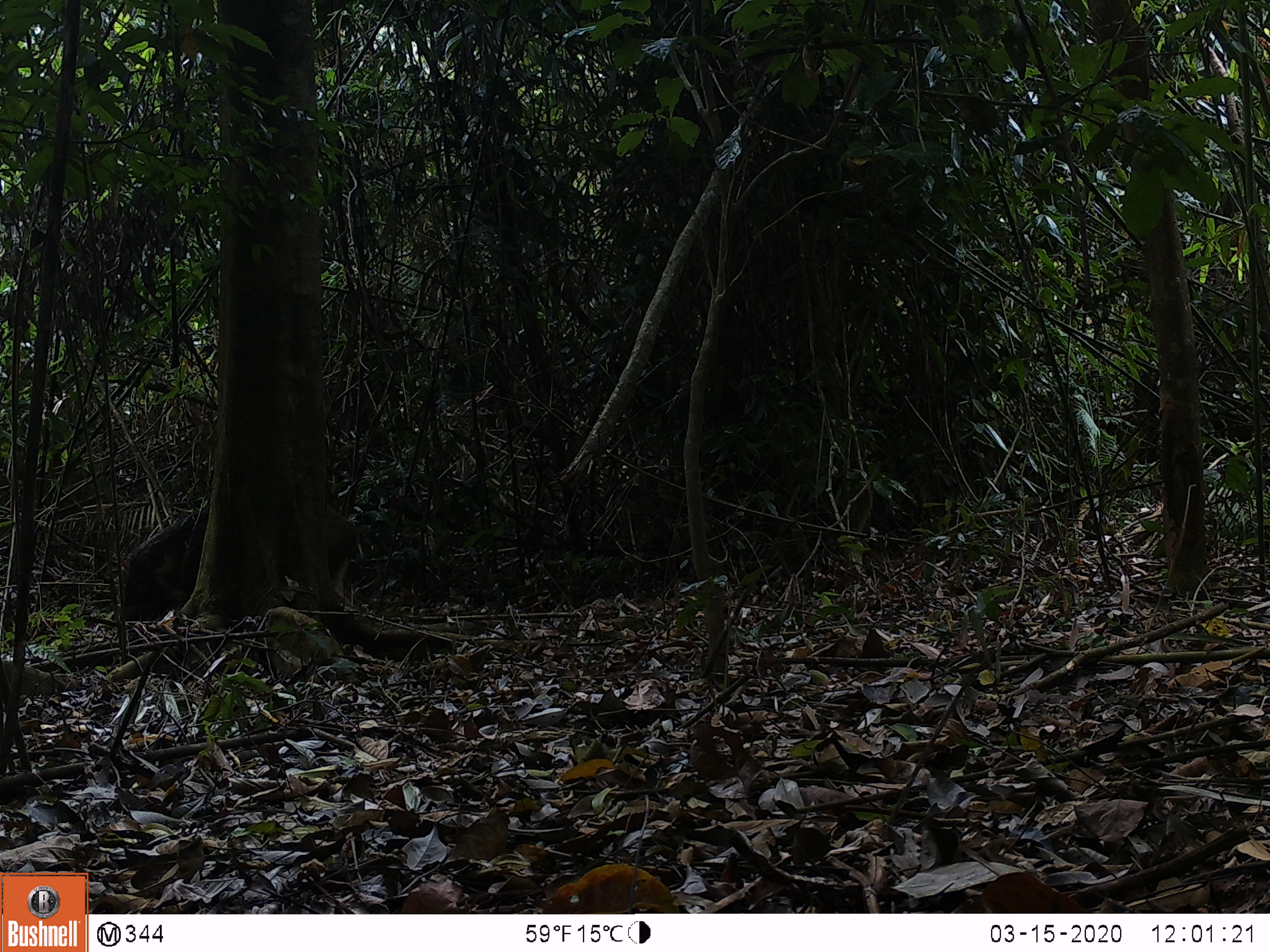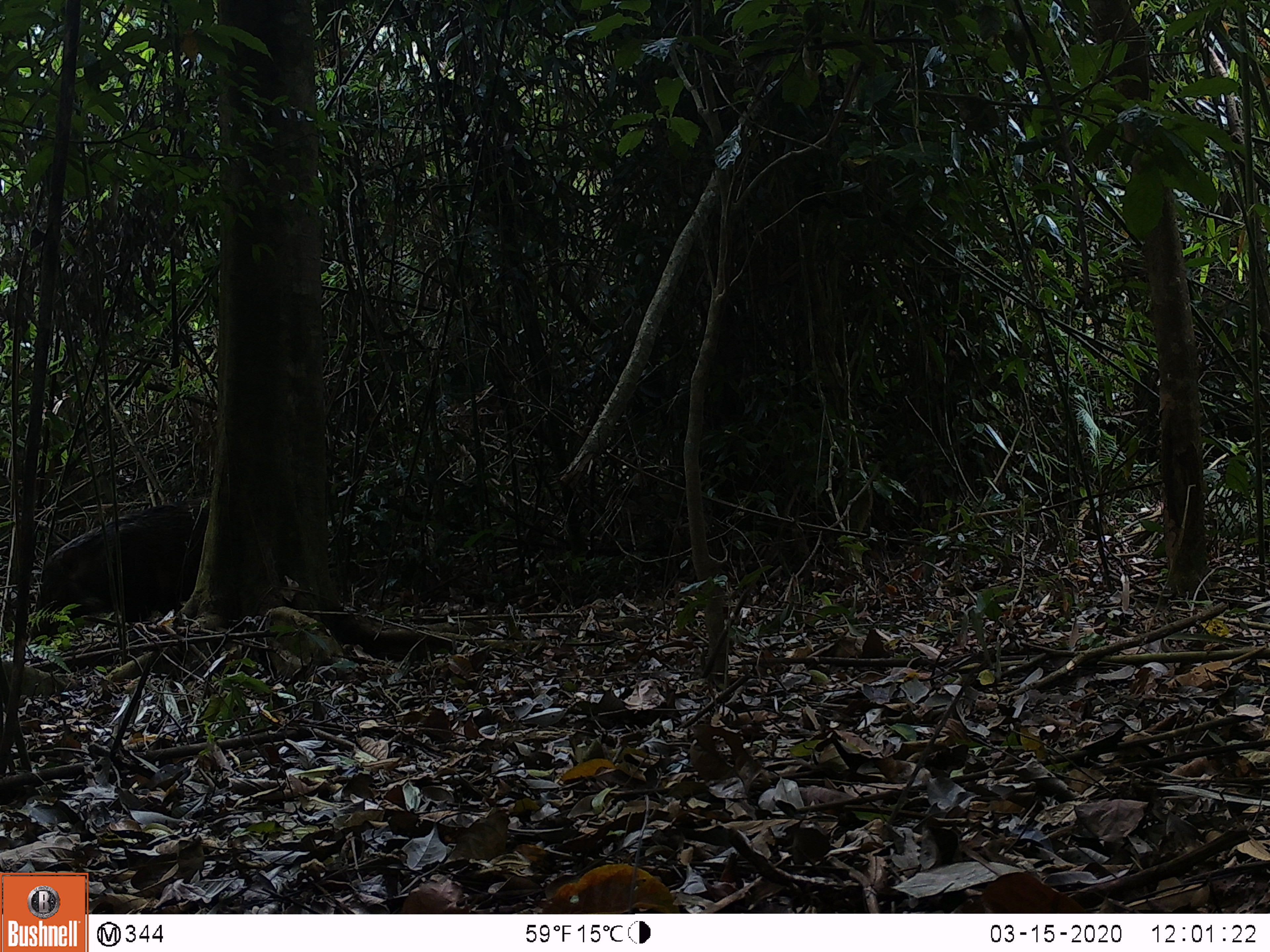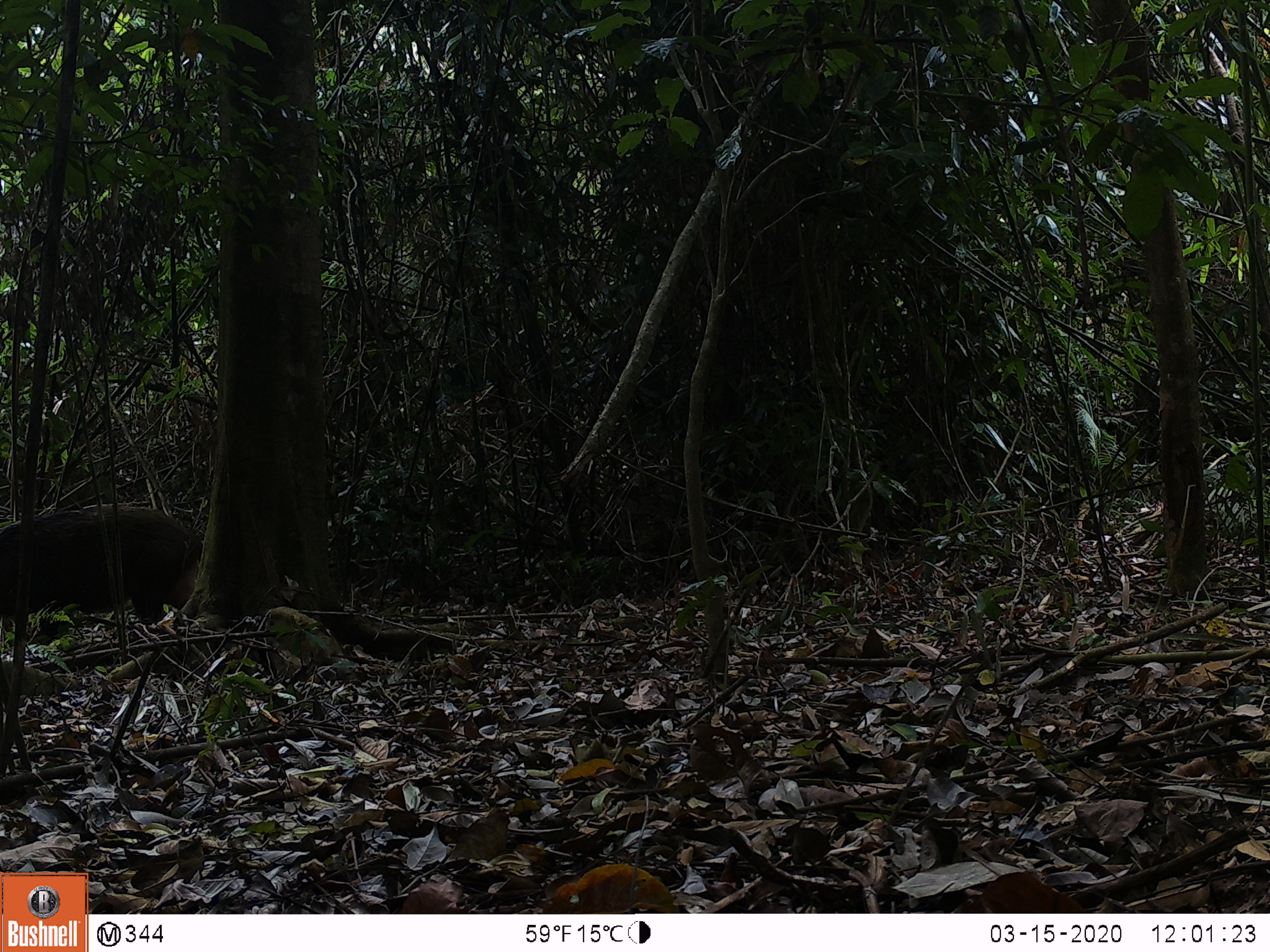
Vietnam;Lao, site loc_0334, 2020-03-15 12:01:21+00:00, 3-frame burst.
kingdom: Animalia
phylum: Chordata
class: Mammalia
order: Artiodactyla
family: Suidae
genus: Sus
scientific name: Sus scrofa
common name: eurasian wild pig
Eurasian wild pig (Sus scrofa). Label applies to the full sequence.